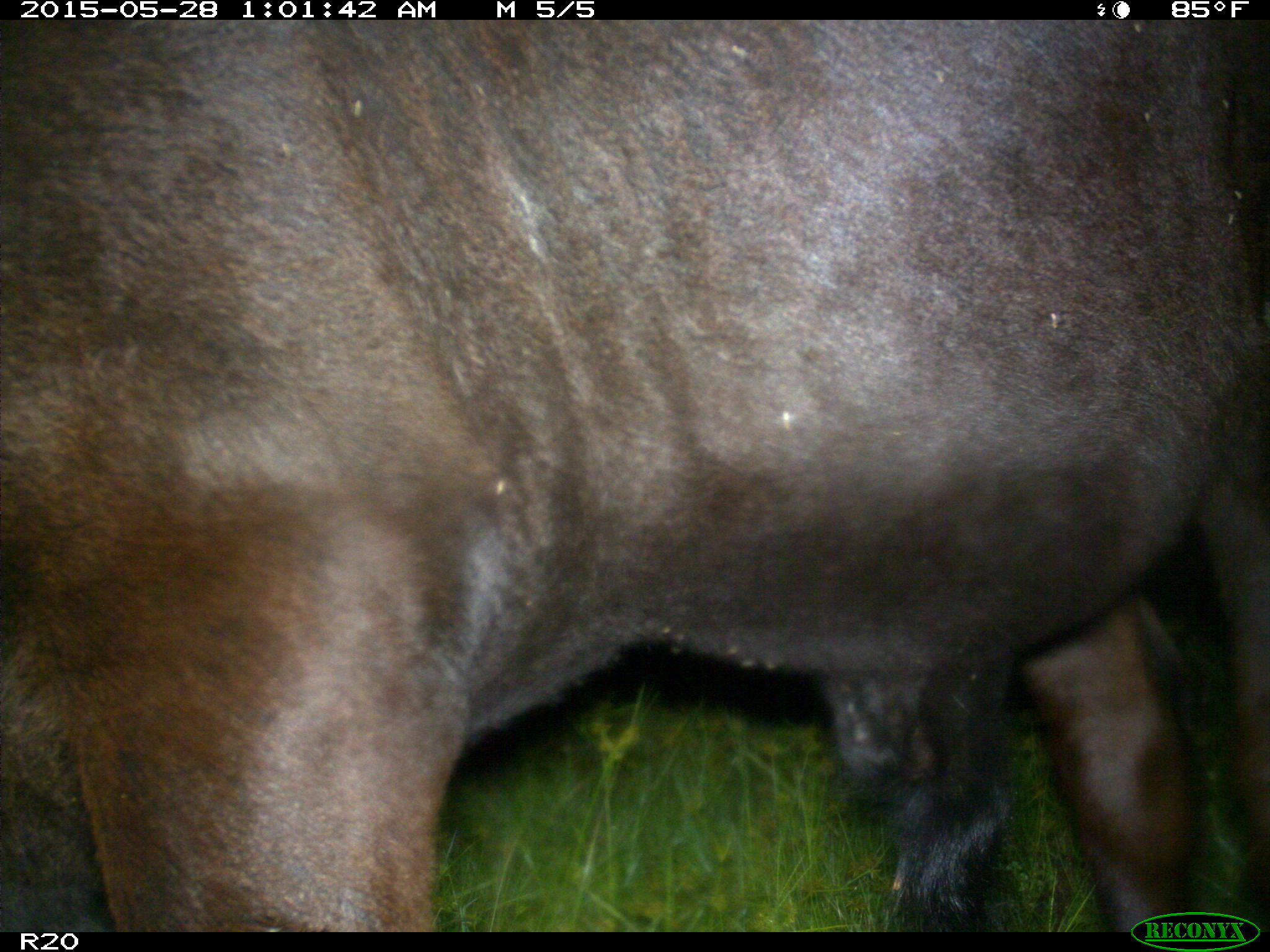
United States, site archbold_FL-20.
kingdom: Animalia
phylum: Chordata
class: Mammalia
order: Artiodactyla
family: Bovidae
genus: Bos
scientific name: Bos taurus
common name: domestic cow